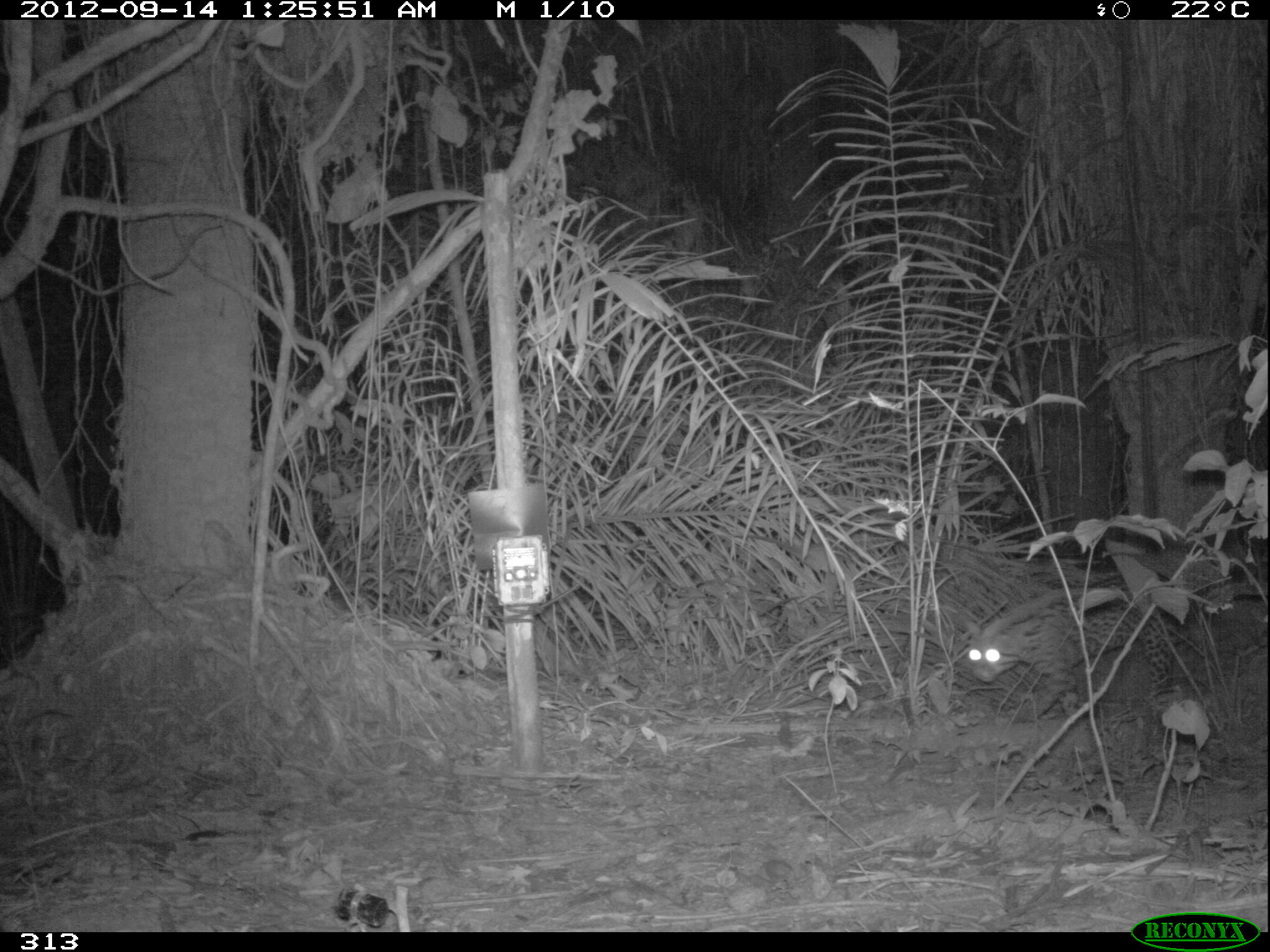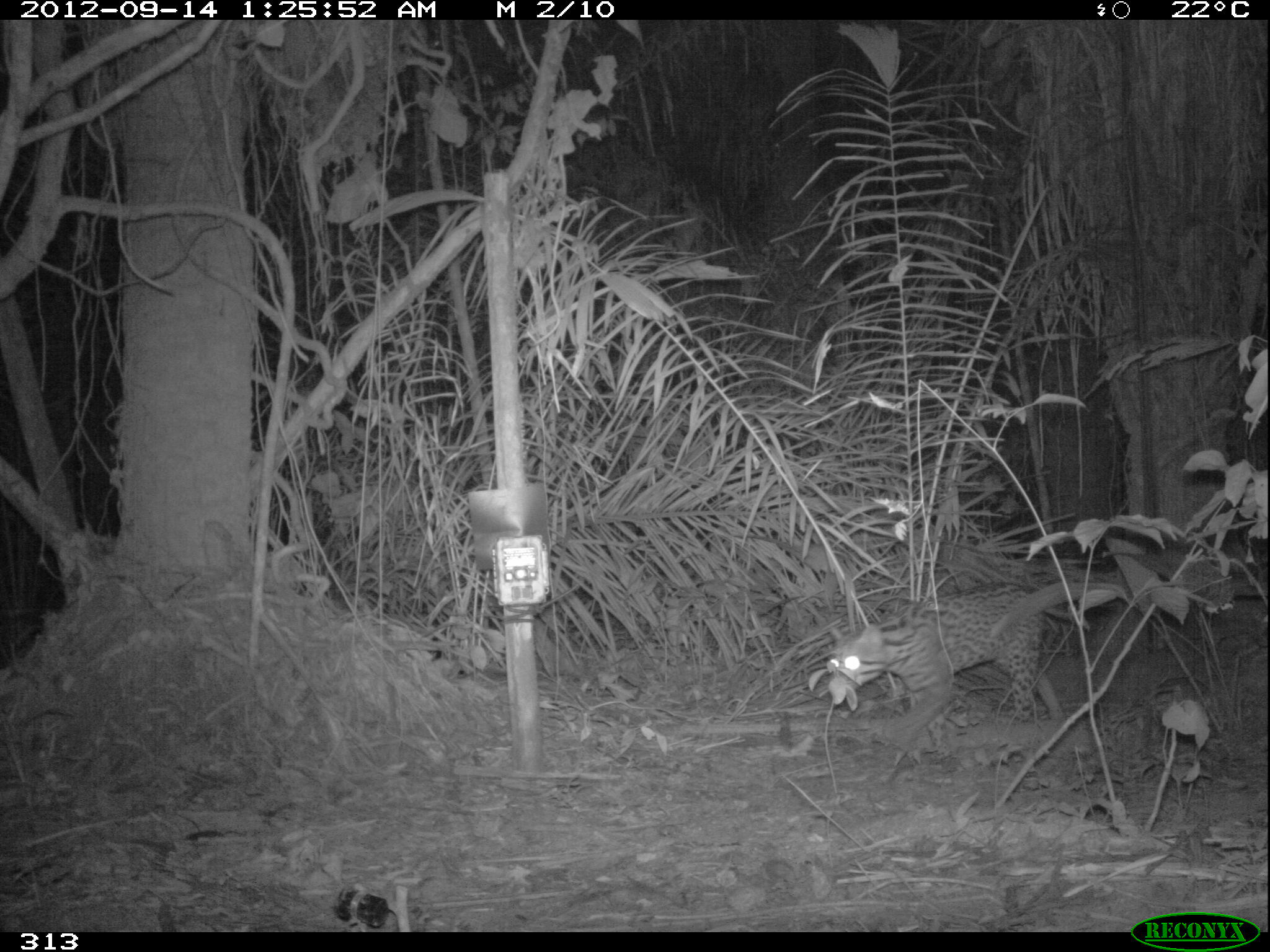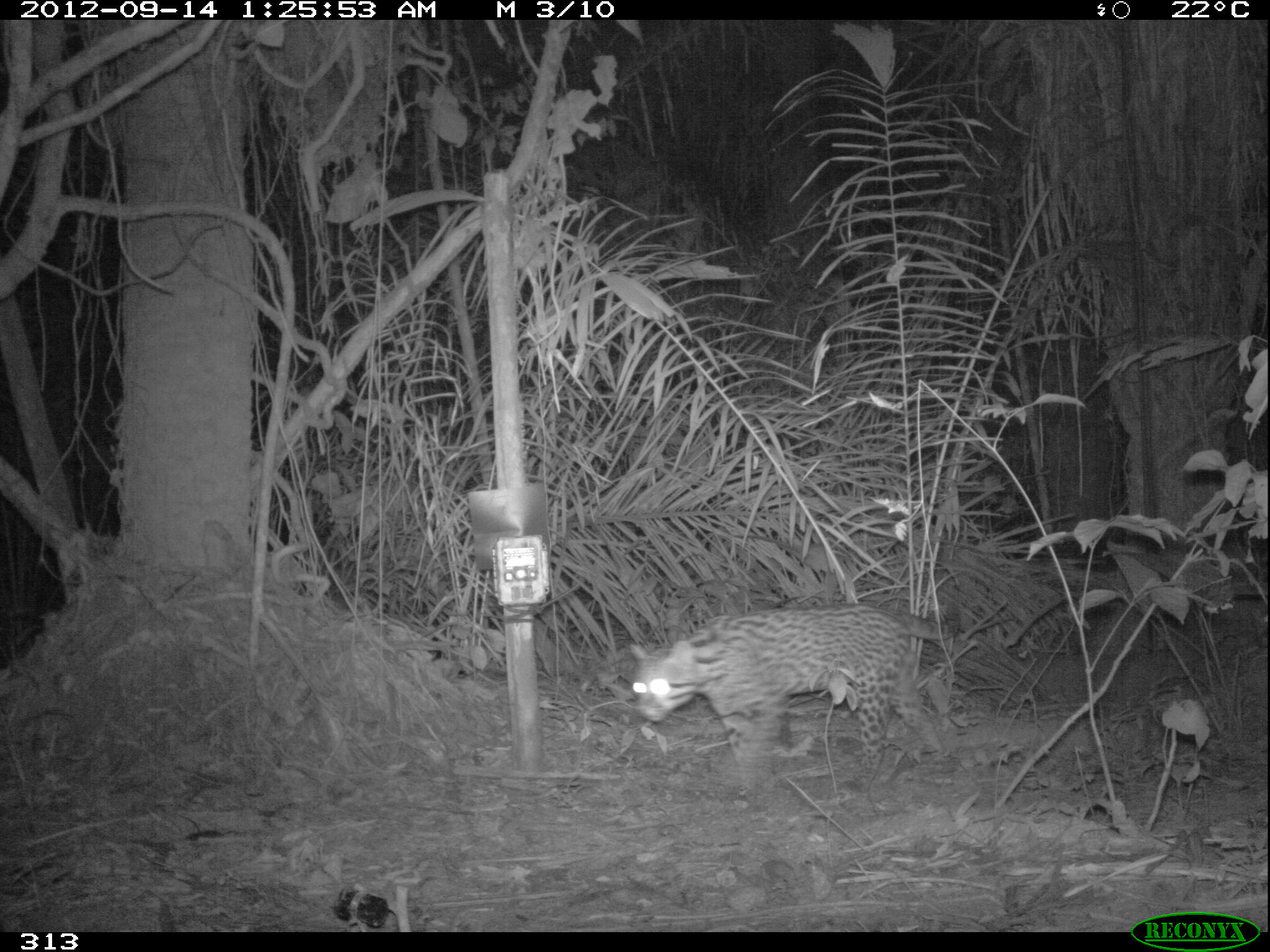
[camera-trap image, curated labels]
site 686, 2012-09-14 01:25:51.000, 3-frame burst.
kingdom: Animalia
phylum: Chordata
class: Mammalia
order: Carnivora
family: Felidae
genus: Leopardus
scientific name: Leopardus pardalis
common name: ocelot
Leopardus pardalis (ocelot).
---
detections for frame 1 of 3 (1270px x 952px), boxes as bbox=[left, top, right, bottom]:
leopardus pardalis: bbox=[965, 585, 1185, 722]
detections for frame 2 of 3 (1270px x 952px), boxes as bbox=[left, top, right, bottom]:
leopardus pardalis: bbox=[828, 580, 1087, 743]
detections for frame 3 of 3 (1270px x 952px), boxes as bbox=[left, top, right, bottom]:
leopardus pardalis: bbox=[631, 601, 959, 805]